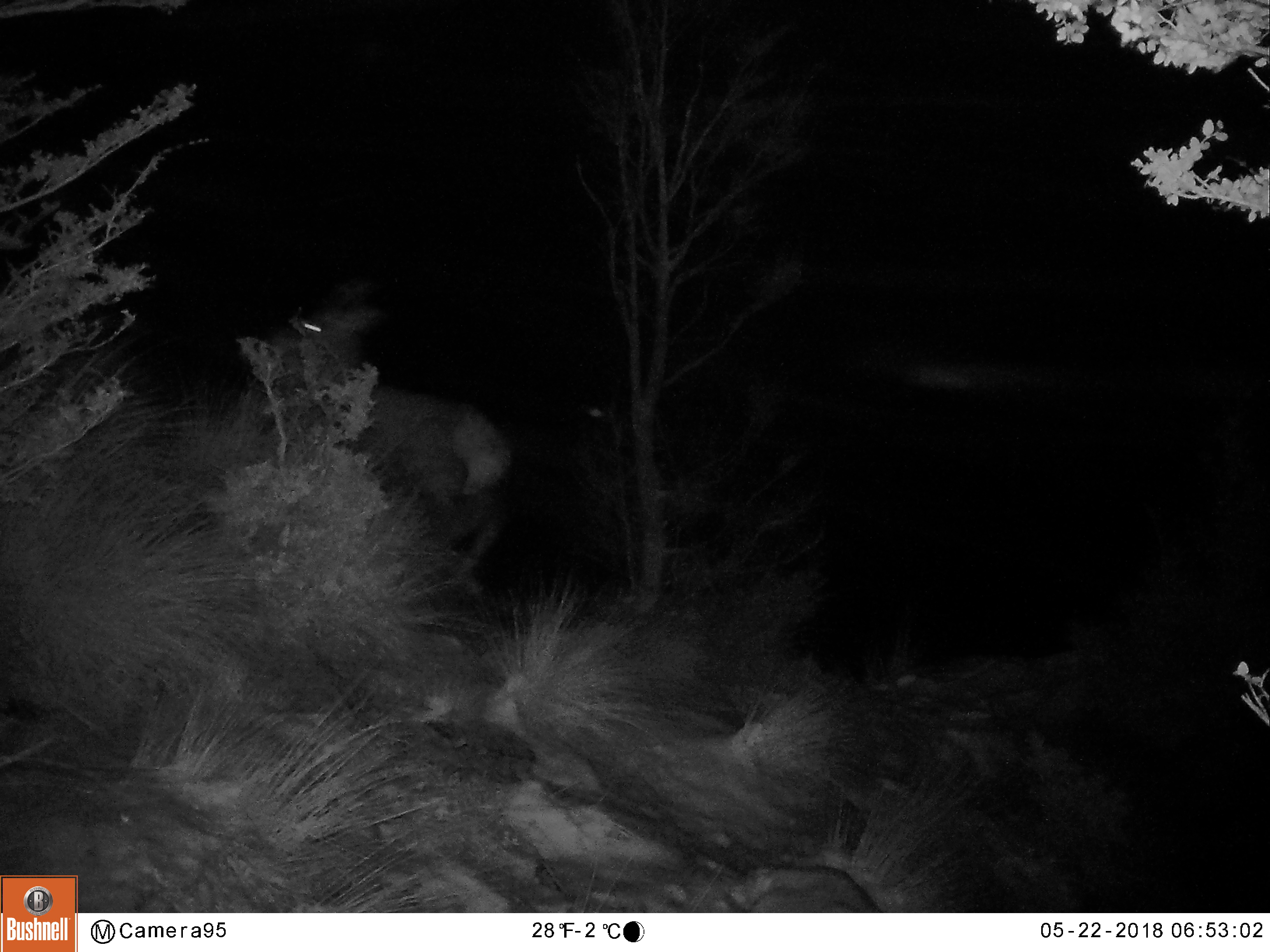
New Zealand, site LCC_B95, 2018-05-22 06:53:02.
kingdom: Animalia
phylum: Chordata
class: Mammalia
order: Artiodactyla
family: Cervidae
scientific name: Cervidae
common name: deer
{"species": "deer (Cervidae)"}